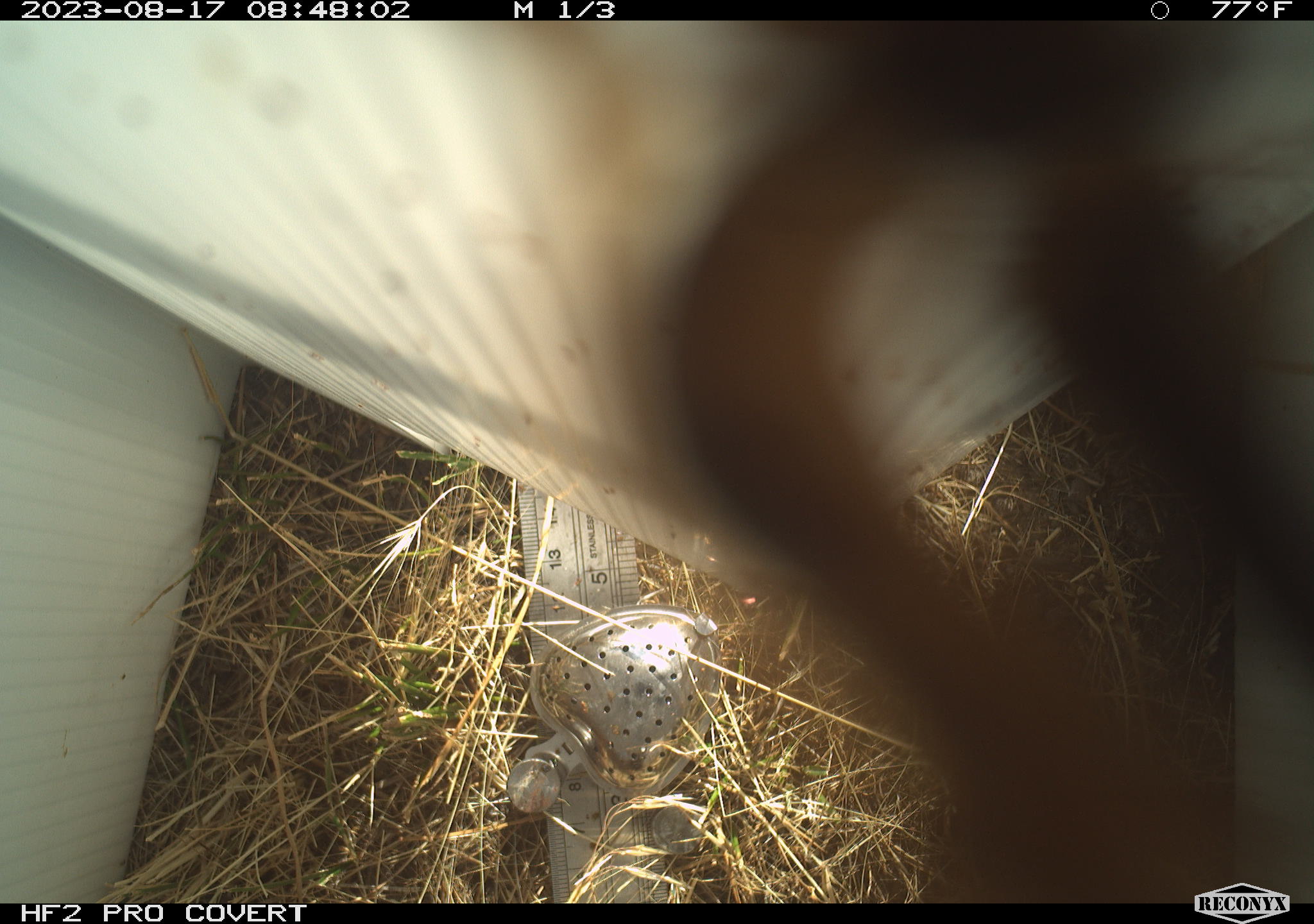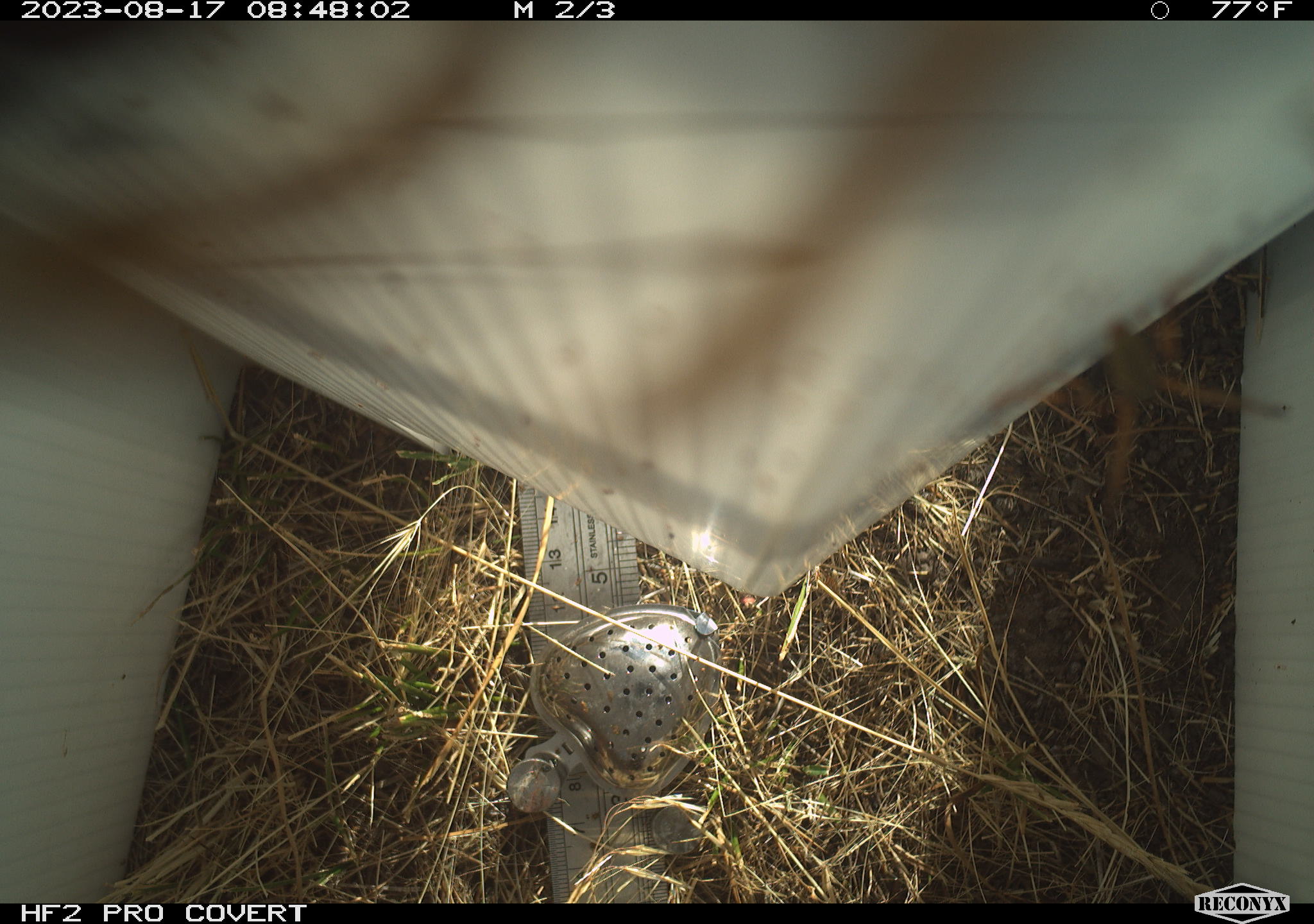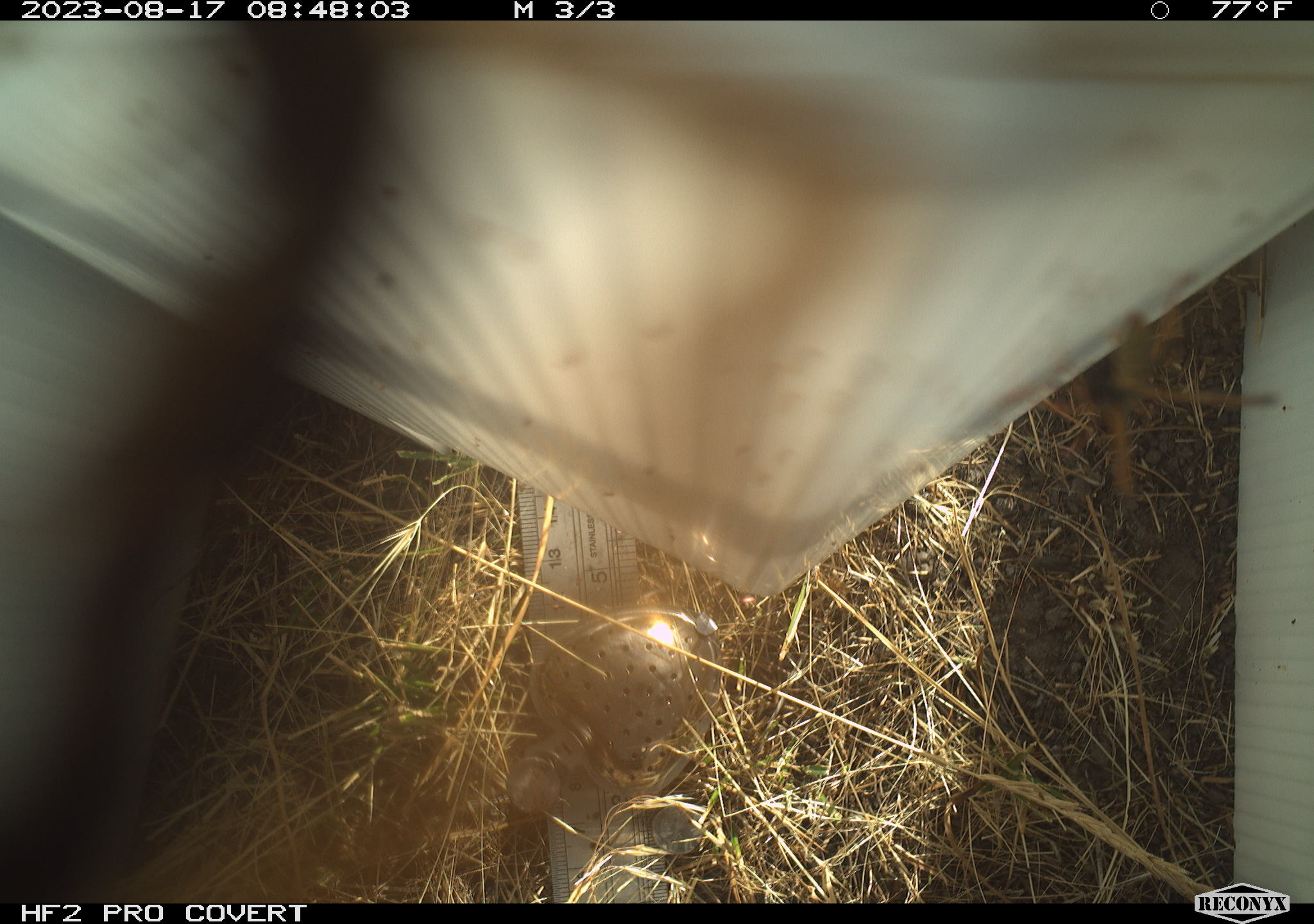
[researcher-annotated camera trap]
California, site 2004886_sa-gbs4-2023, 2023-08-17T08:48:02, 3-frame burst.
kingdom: Animalia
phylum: Arthropoda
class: Insecta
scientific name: Insecta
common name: insect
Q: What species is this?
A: Insect (Insecta).